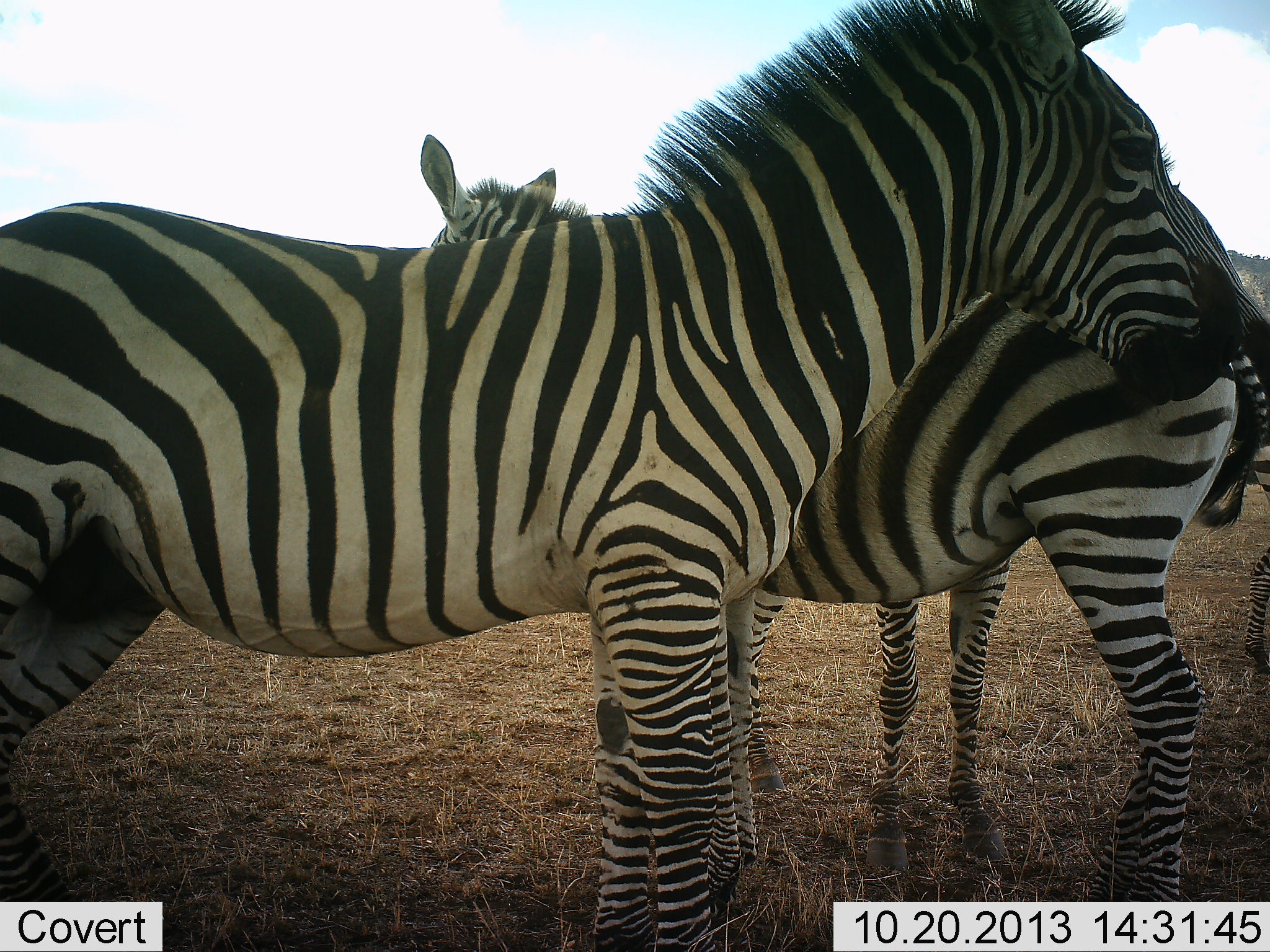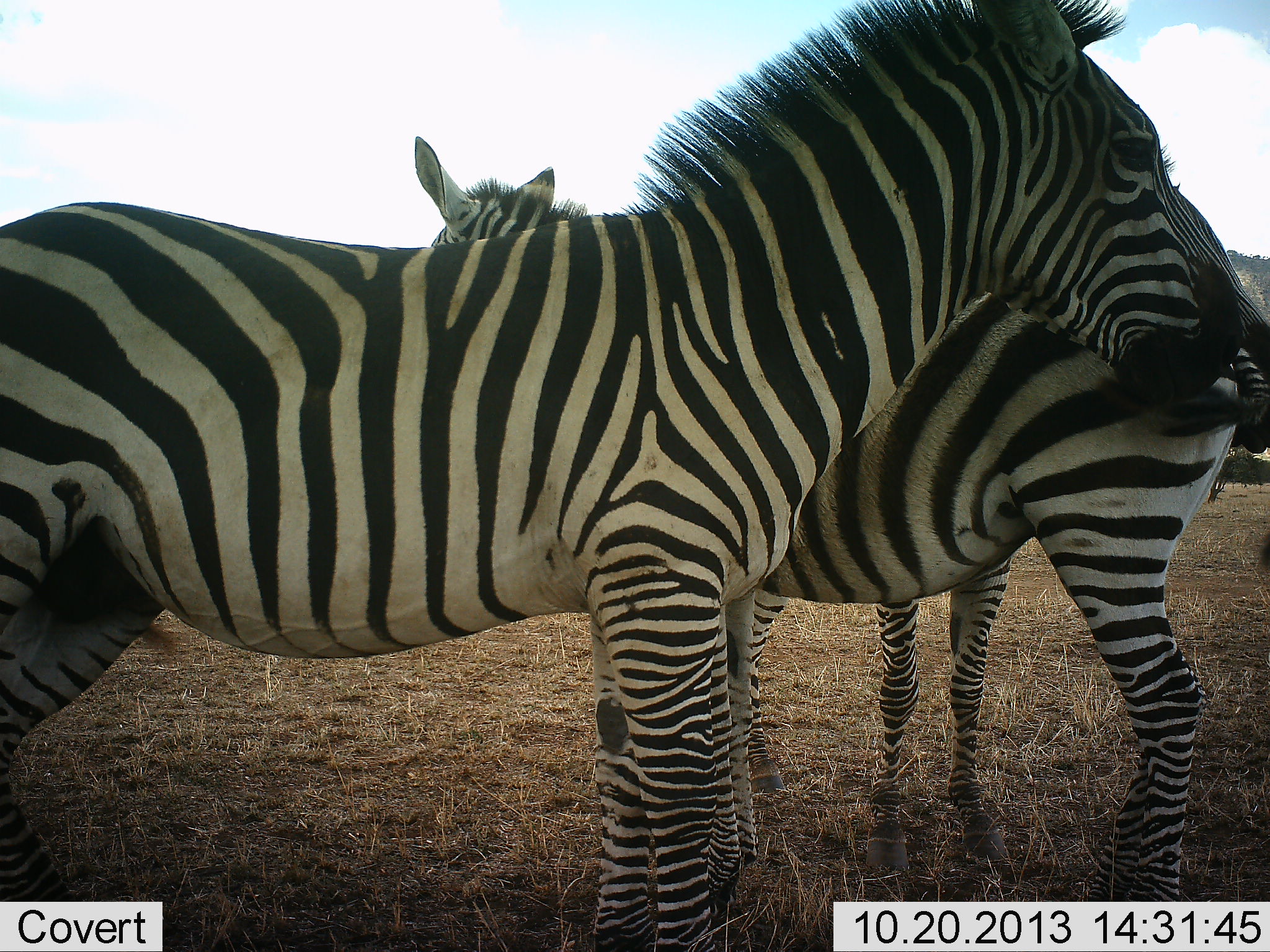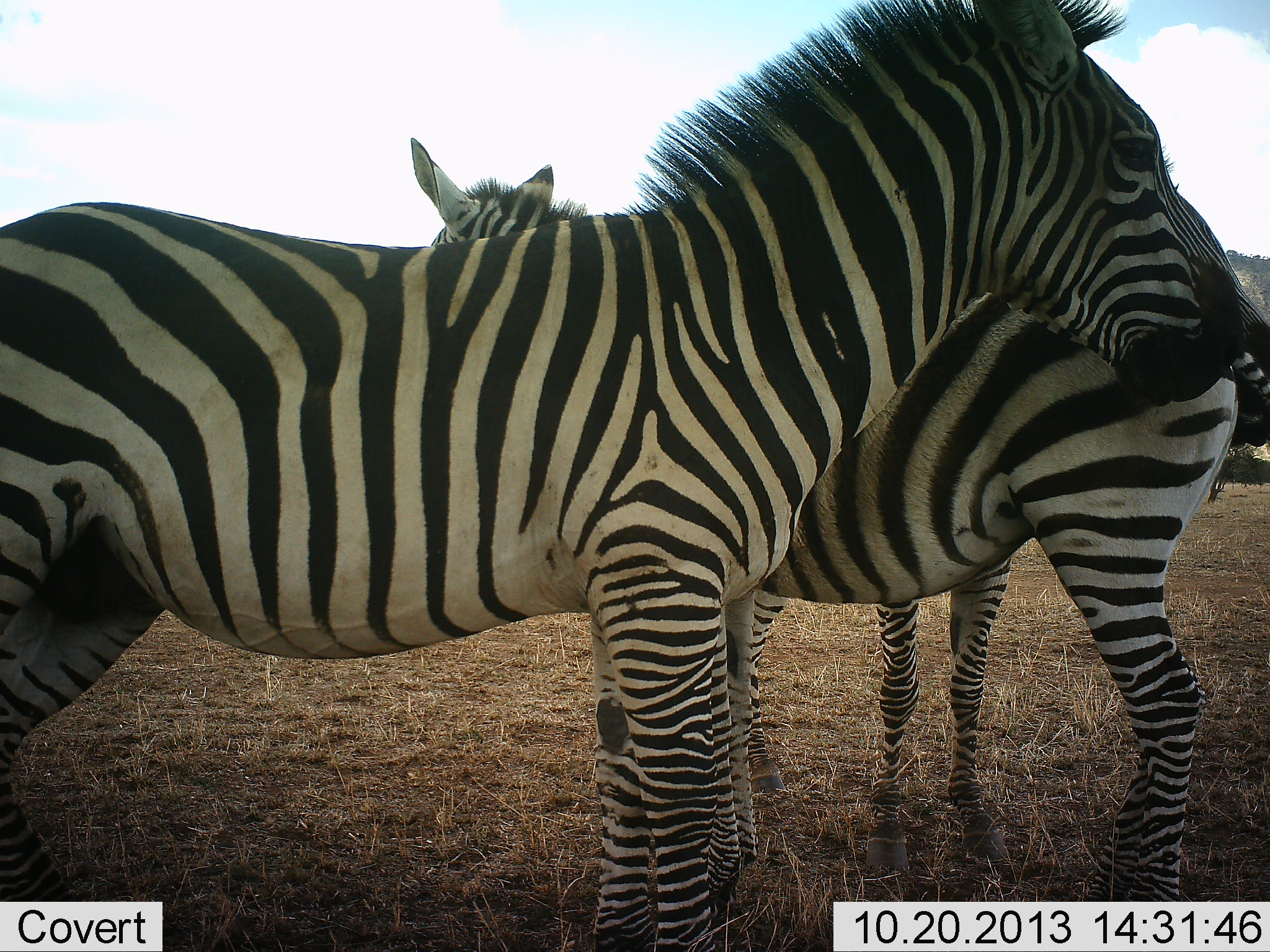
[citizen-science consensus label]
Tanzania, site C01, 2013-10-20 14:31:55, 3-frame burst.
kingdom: Animalia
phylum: Chordata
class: Mammalia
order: Perissodactyla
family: Equidae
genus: Equus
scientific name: Equus quagga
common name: plains zebra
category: zebra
Zebra (plains zebra) (Equus quagga), count 3. Behavior (volunteer vote fractions): standing 80%, resting 10%, moving 0%, interacting 40%. Young present (vote fraction): 10%. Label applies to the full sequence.